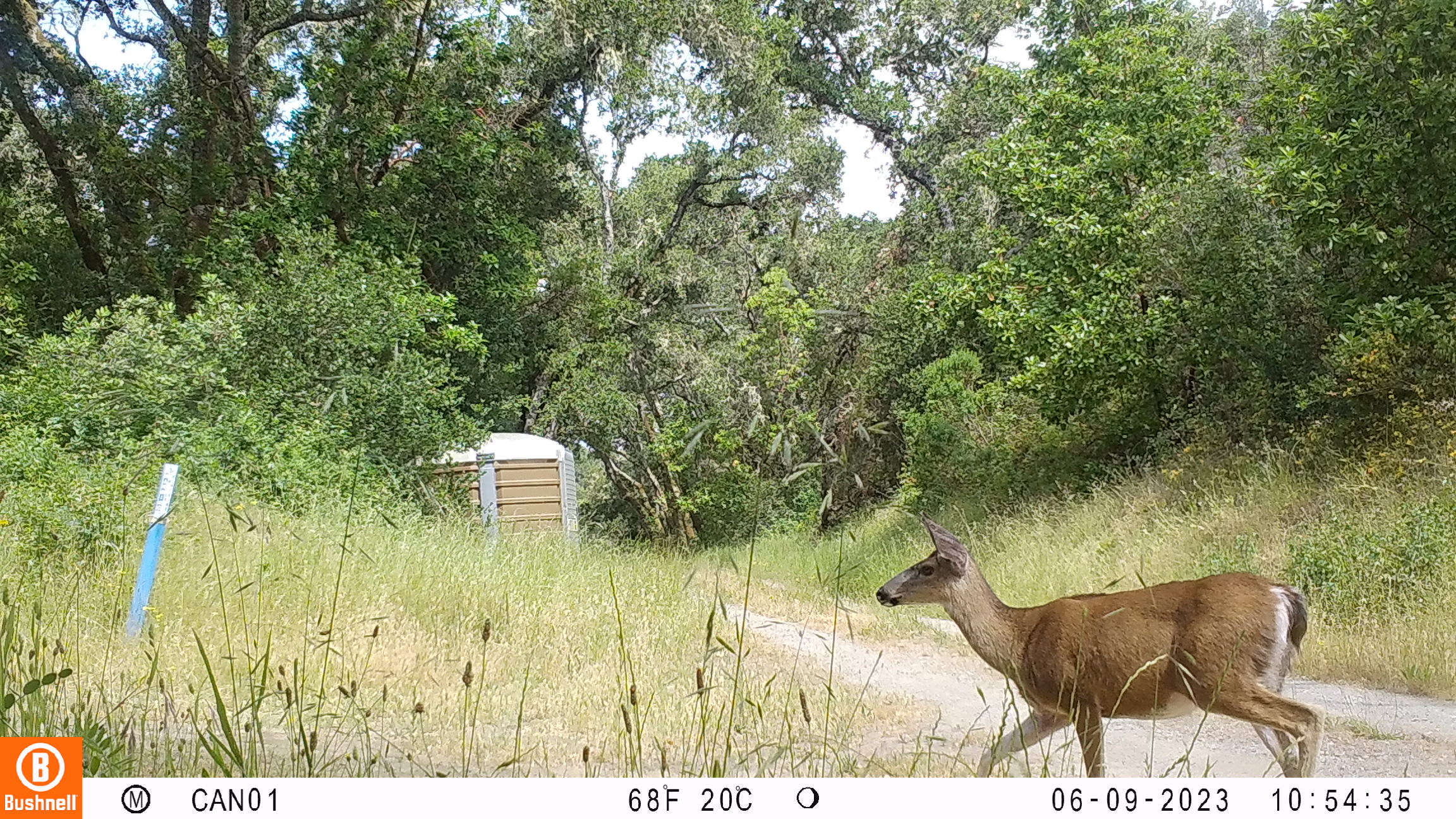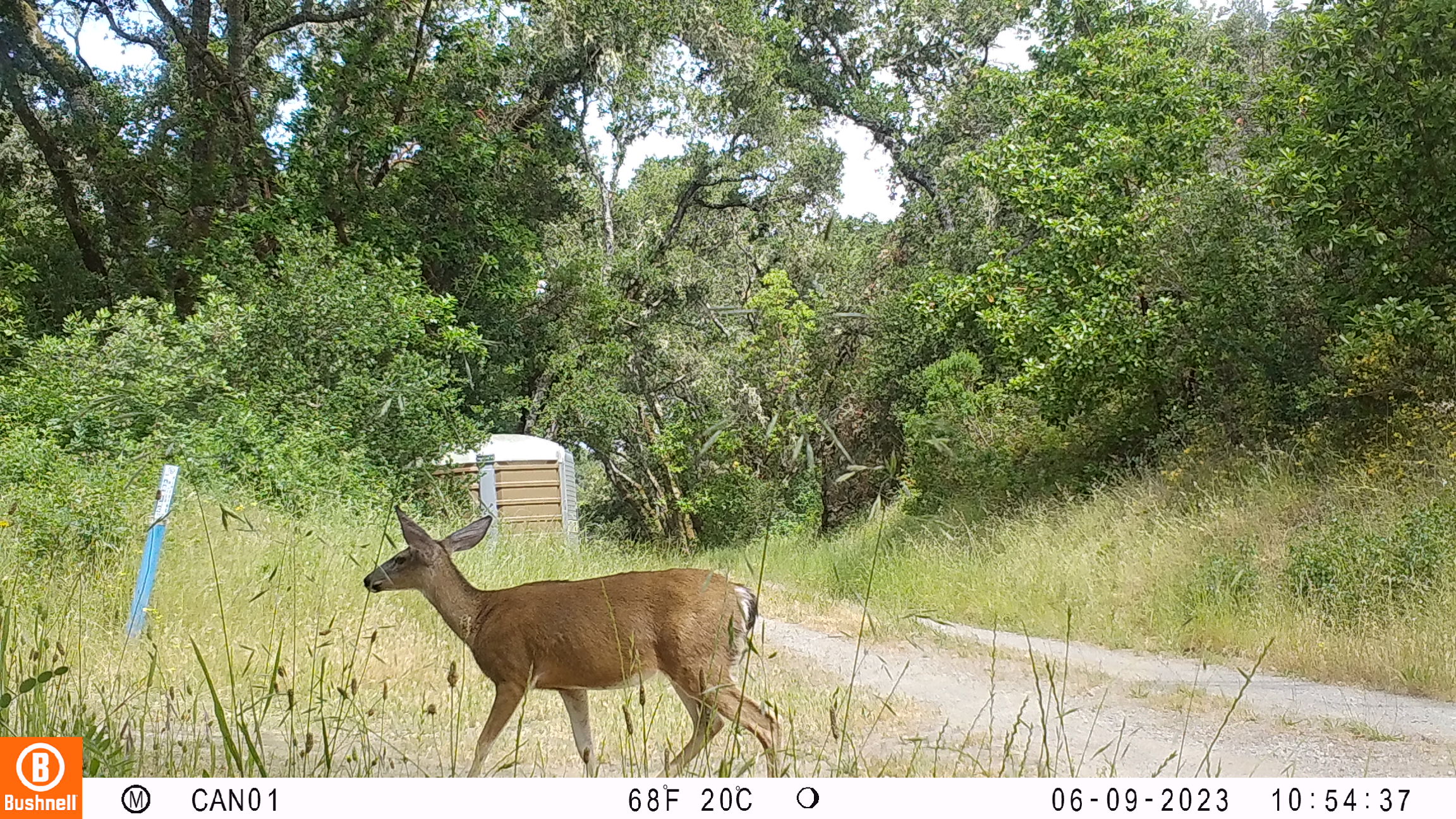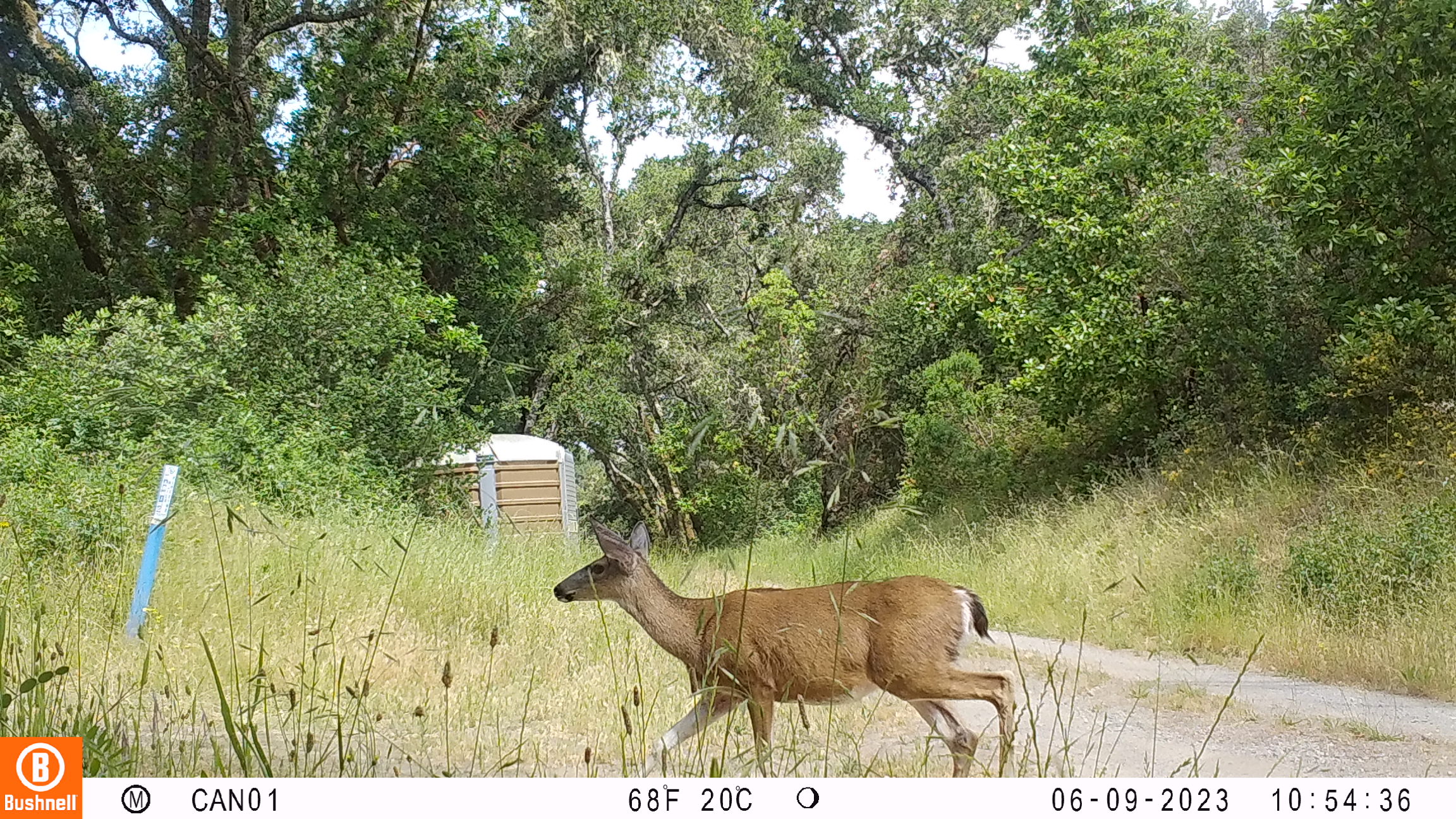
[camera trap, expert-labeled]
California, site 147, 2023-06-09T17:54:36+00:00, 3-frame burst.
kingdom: Animalia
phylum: Chordata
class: Mammalia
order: Artiodactyla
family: Cervidae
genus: Odocoileus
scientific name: Odocoileus hemionus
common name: mule deer